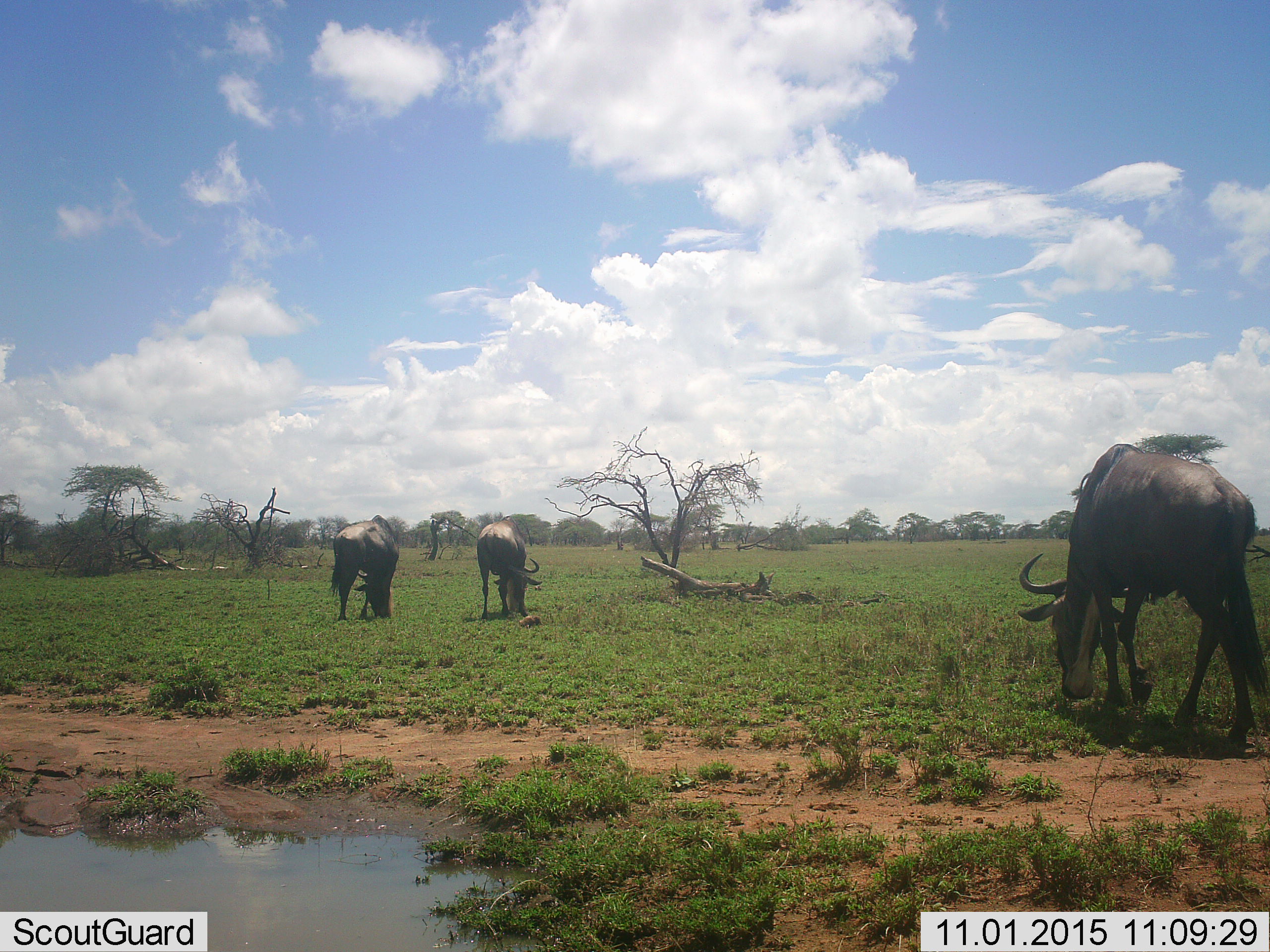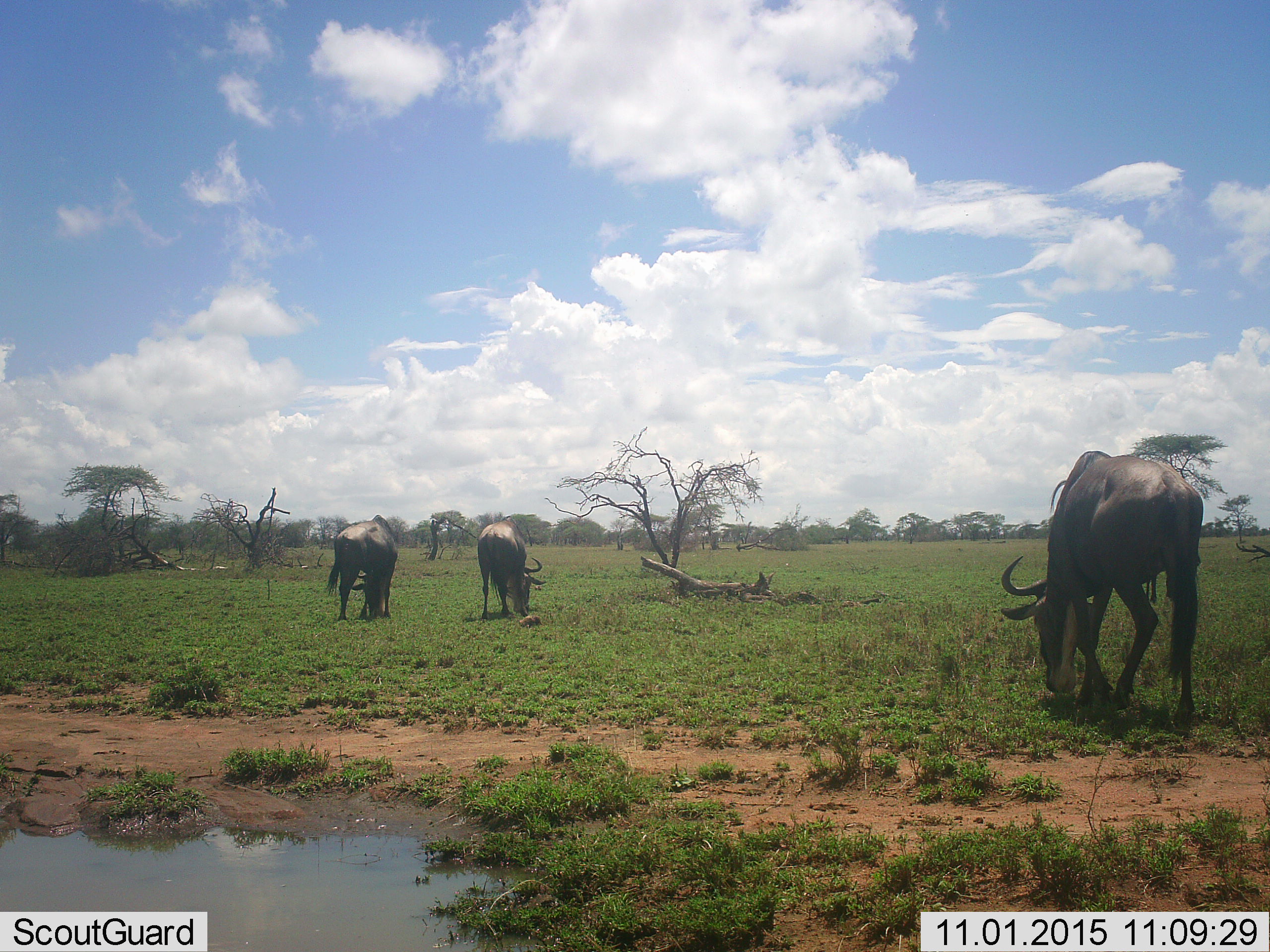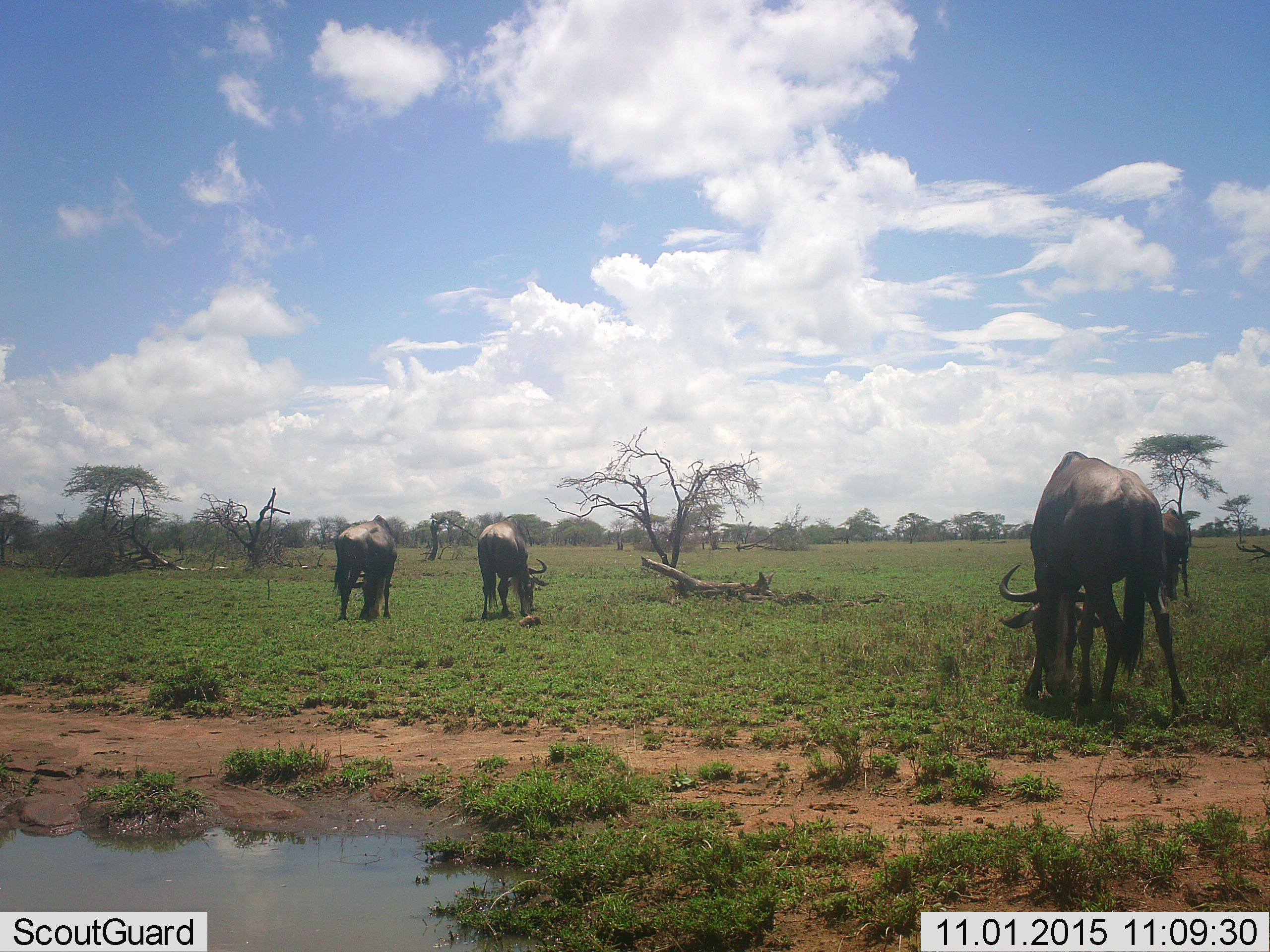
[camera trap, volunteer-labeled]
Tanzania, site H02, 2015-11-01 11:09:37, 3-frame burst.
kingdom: Animalia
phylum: Chordata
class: Mammalia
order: Artiodactyla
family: Bovidae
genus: Connochaetes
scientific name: Connochaetes taurinus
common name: blue wildebeest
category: wildebeest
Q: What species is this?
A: Wildebeest (blue wildebeest) (Connochaetes taurinus).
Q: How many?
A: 4.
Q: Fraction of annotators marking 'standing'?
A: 50%.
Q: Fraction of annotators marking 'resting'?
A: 0%.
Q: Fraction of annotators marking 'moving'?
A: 50%.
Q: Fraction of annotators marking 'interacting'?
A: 0%.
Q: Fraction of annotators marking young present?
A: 0%.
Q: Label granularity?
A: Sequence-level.